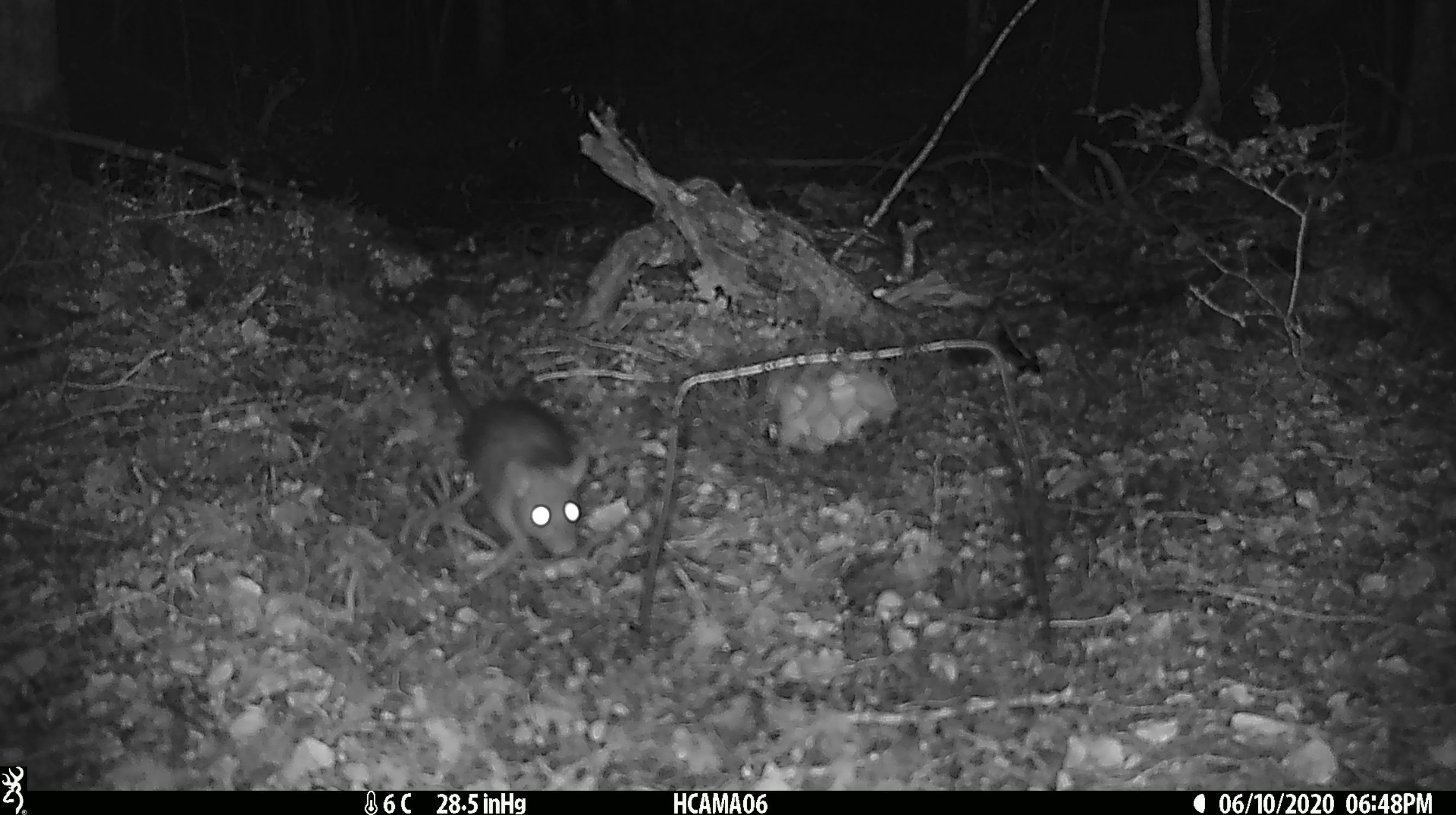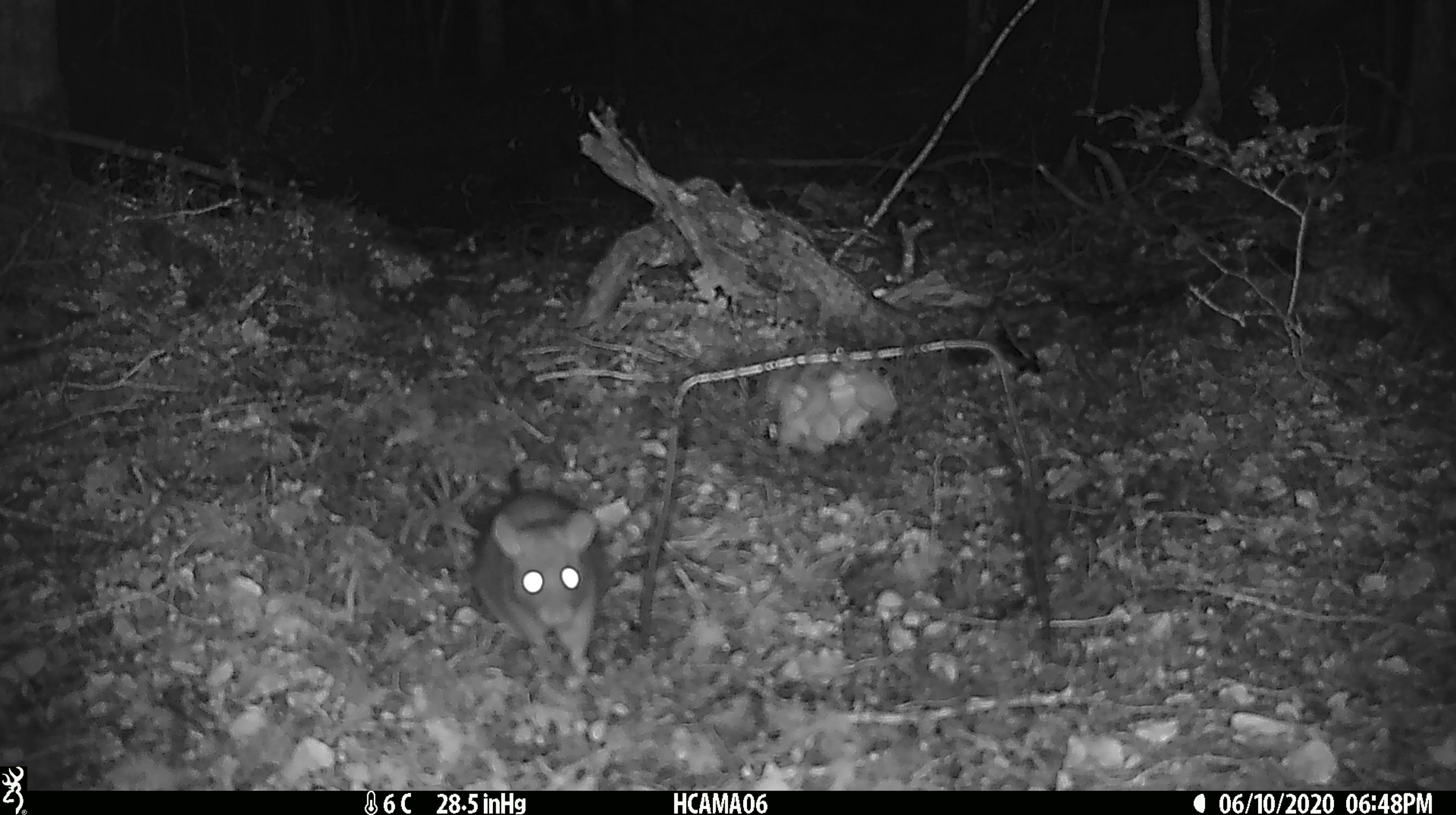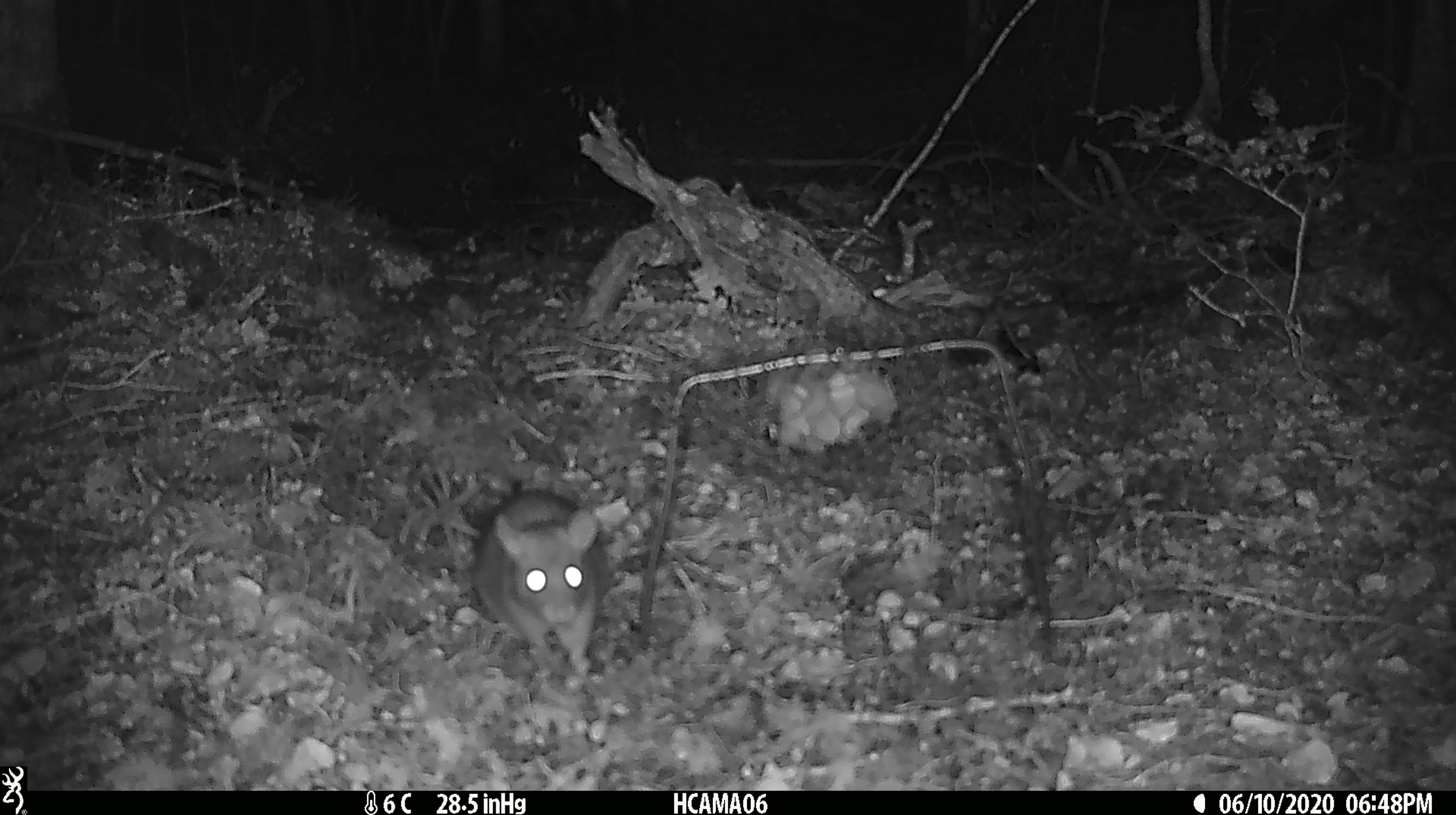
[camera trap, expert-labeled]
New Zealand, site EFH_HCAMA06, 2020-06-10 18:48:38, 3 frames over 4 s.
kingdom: Animalia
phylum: Chordata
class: Mammalia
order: Rodentia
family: Muridae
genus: Rattus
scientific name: Rattus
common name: rat